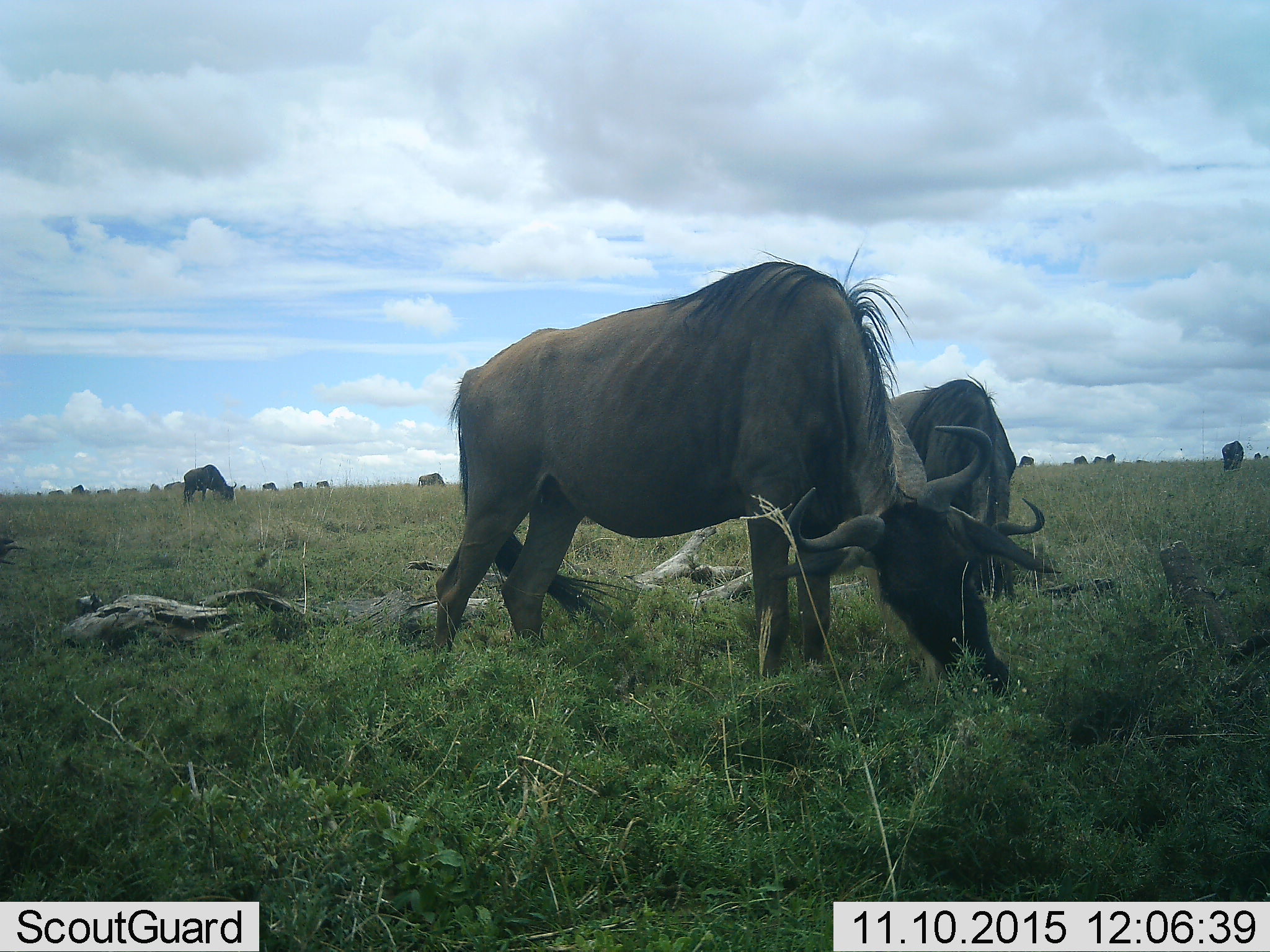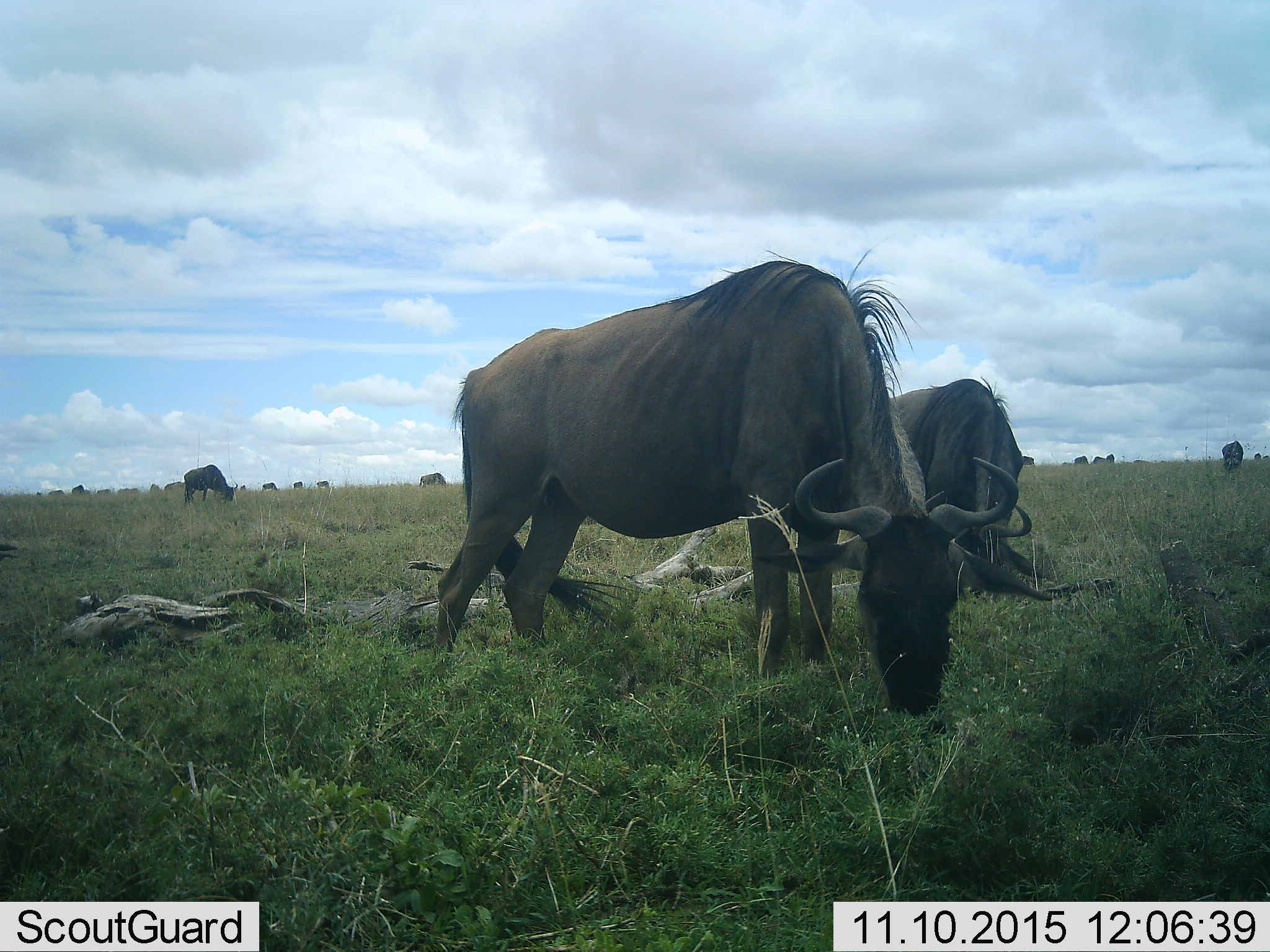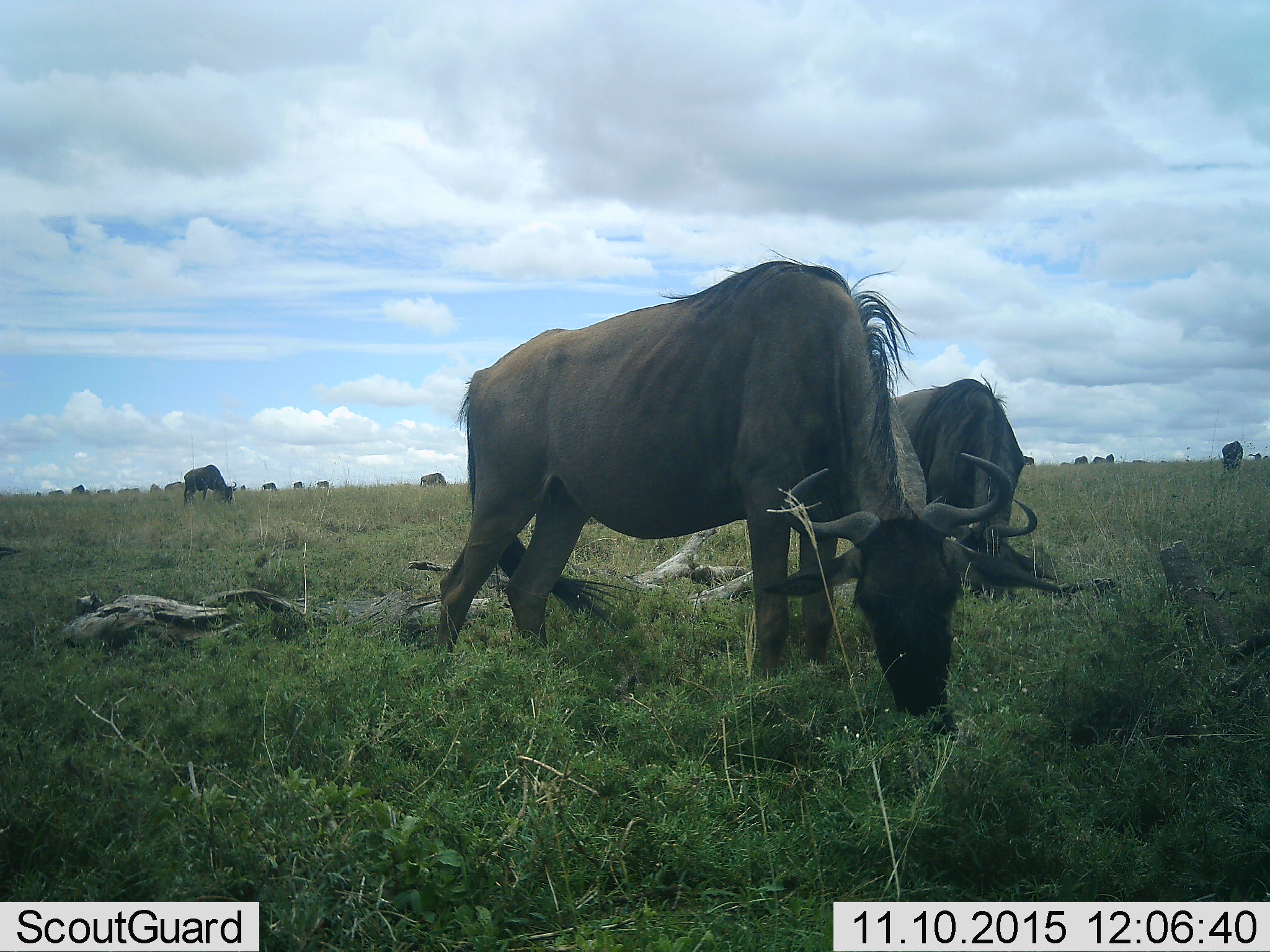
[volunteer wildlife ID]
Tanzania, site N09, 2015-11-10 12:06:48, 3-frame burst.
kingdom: Animalia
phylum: Chordata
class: Mammalia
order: Artiodactyla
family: Bovidae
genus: Connochaetes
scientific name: Connochaetes taurinus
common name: blue wildebeest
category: wildebeest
Wildebeest (blue wildebeest) (Connochaetes taurinus), count 11-50. Behavior (volunteer vote fractions): standing 29%, resting 0%, moving 0%, interacting 0%. Young present (vote fraction): 14%. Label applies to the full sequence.